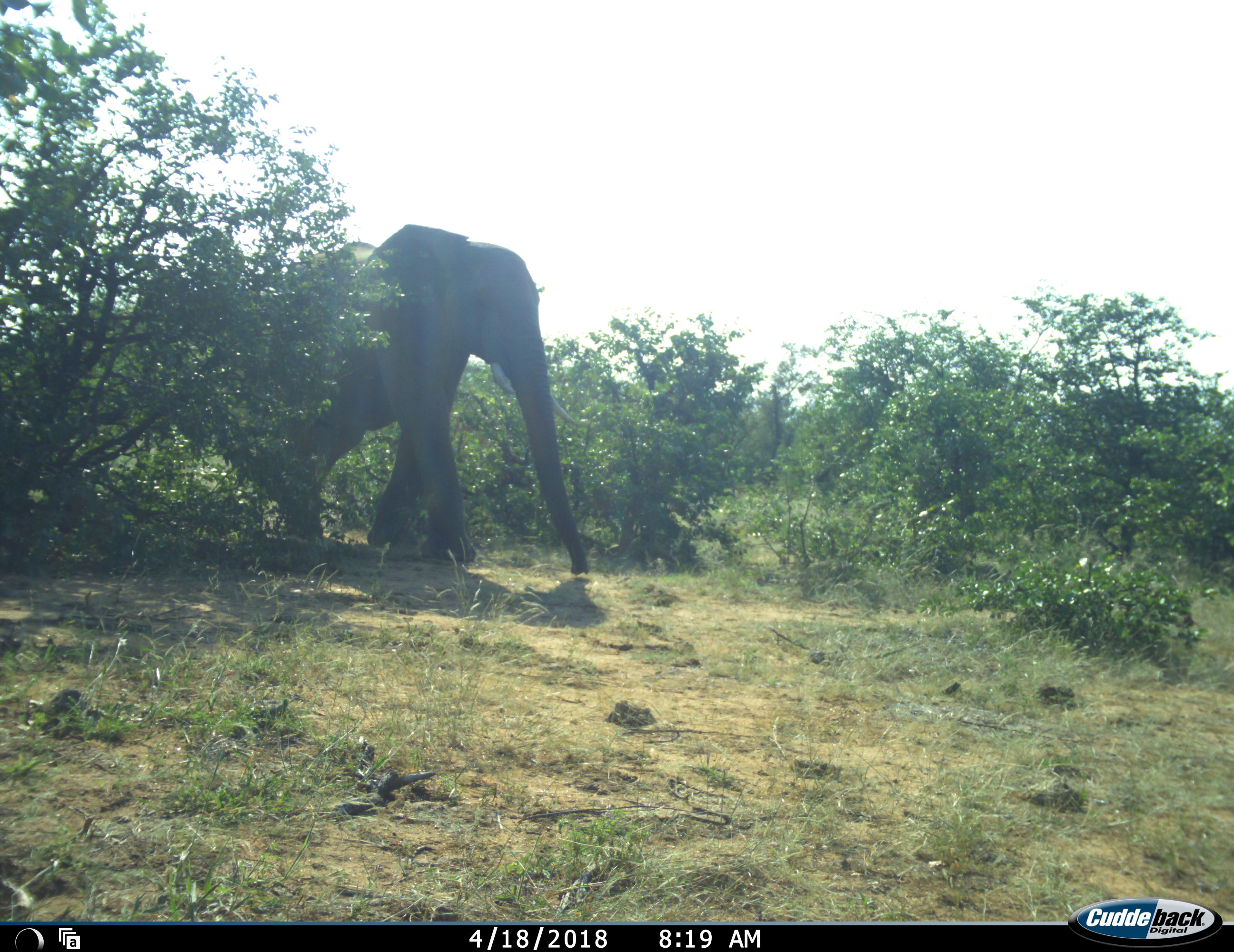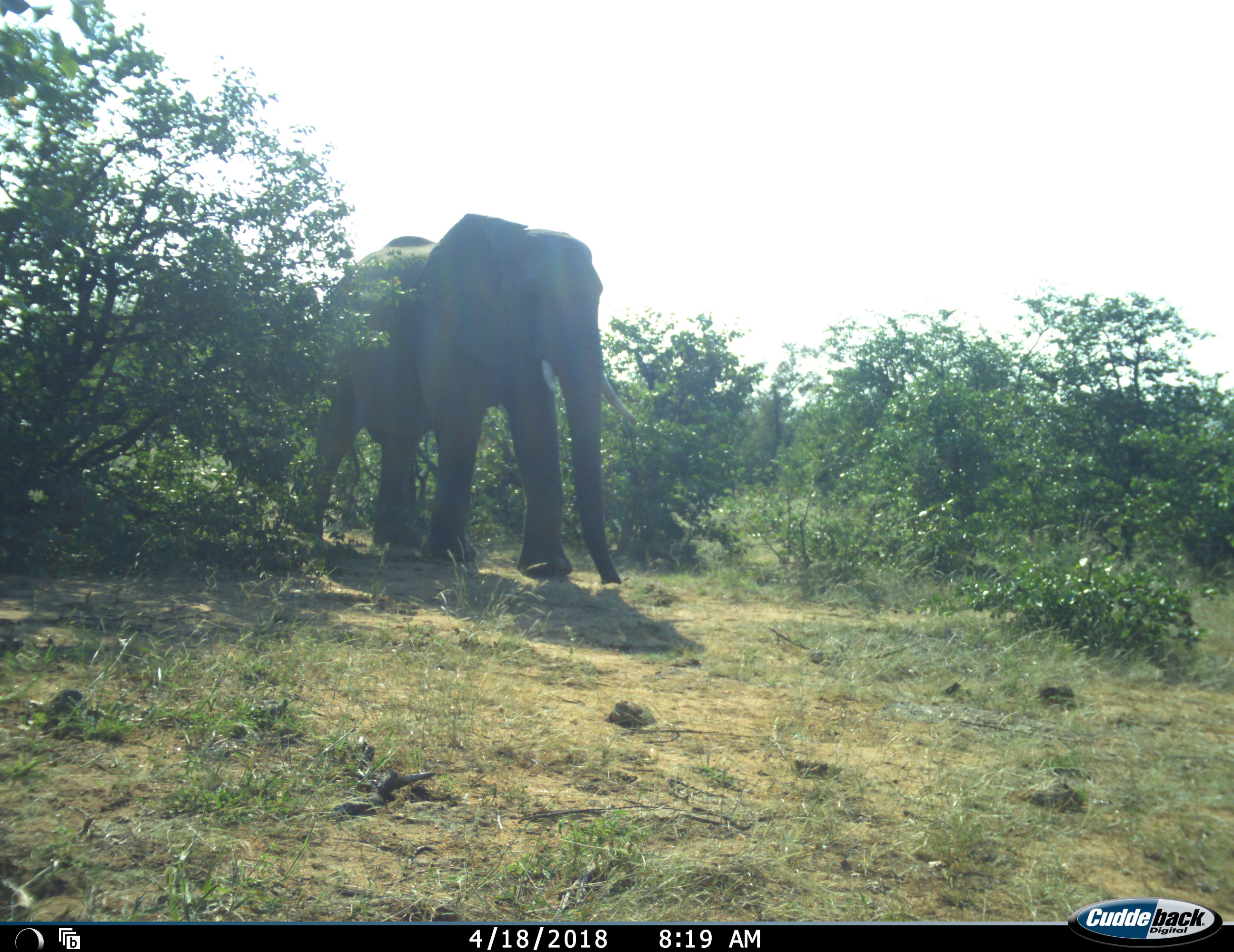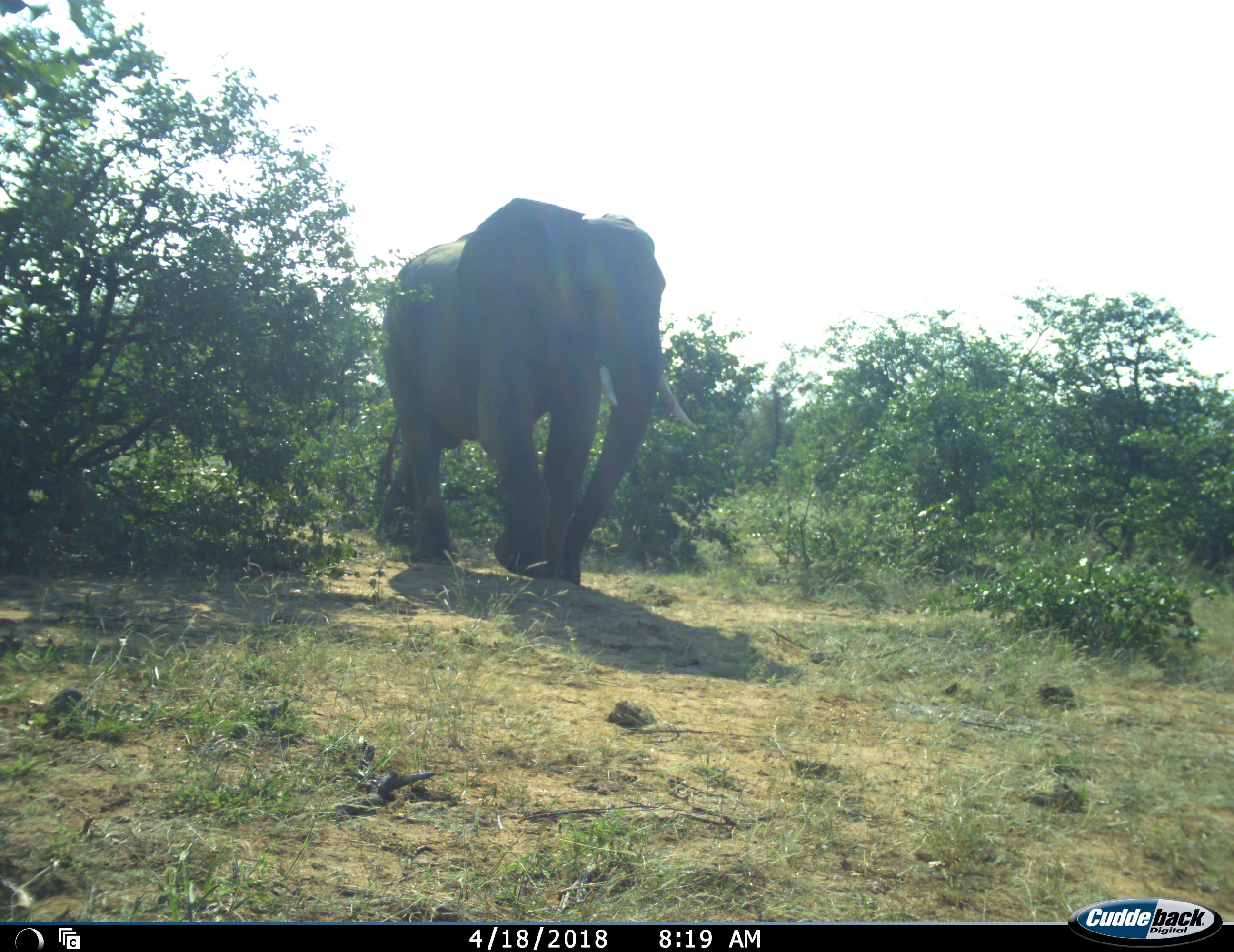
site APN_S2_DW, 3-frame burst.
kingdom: Animalia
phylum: Chordata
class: Mammalia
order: Proboscidea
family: Elephantidae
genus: Loxodonta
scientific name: Loxodonta africana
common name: african bush elephant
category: elephant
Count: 1.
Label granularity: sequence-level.